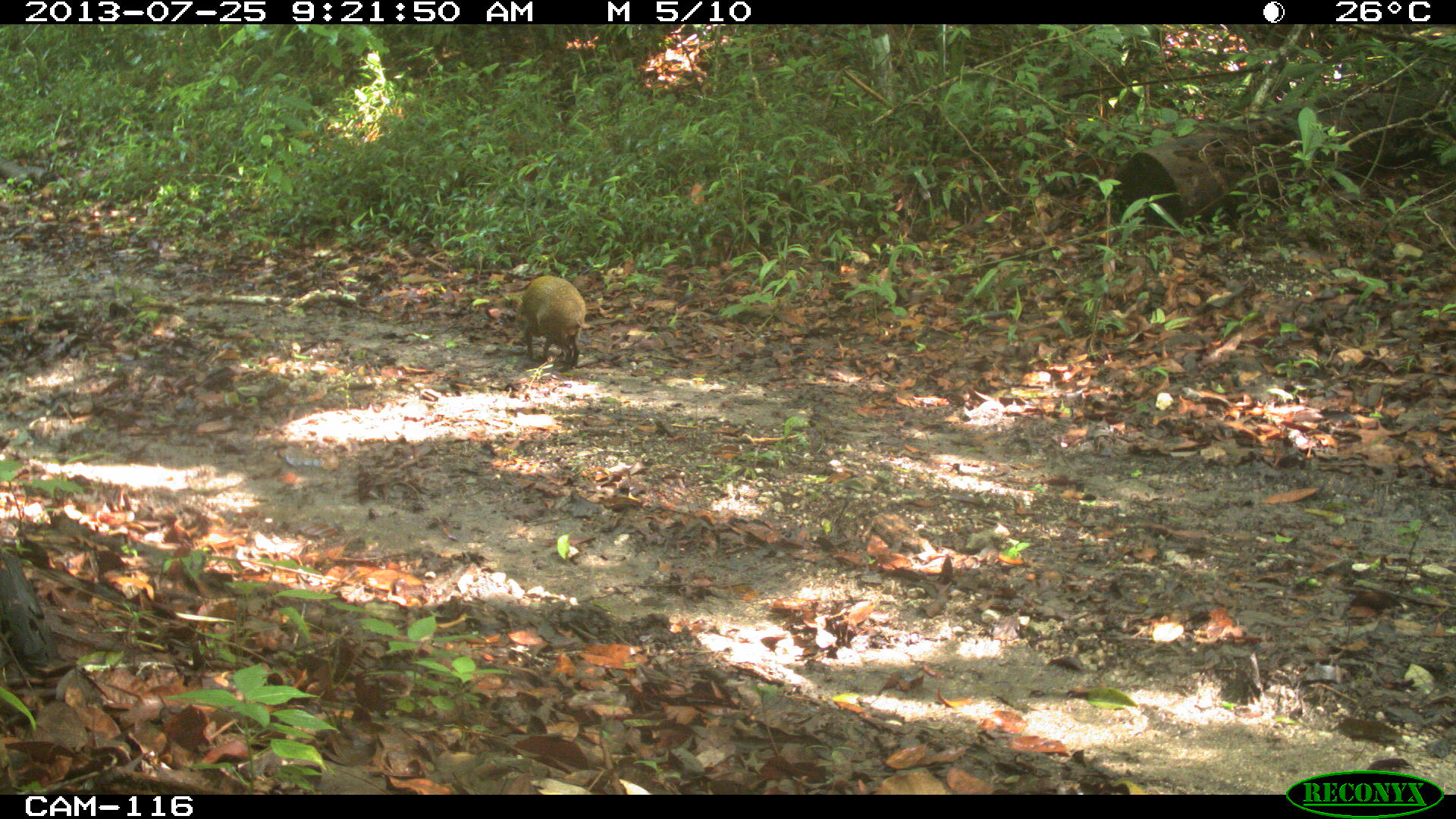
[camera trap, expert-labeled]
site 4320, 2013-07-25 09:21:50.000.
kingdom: Animalia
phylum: Chordata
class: Mammalia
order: Rodentia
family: Dasyproctidae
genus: Dasyprocta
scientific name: Dasyprocta punctata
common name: central american agouti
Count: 1.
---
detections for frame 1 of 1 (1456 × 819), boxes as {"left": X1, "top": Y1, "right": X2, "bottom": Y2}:
dasyprocta punctata: {"left": 517, "top": 276, "right": 586, "bottom": 370}